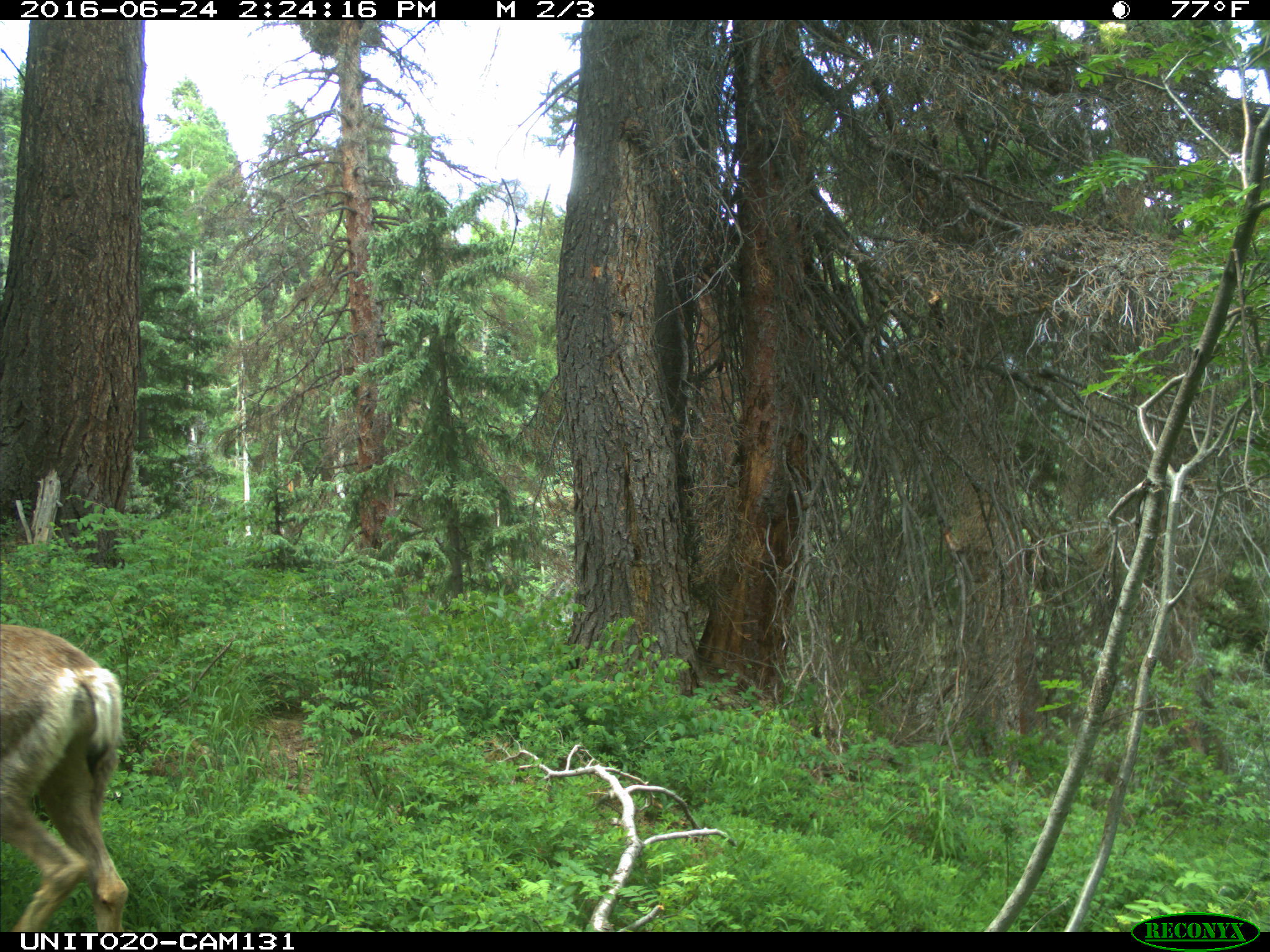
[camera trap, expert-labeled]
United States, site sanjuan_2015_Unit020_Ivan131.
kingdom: Animalia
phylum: Chordata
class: Mammalia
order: Artiodactyla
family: Cervidae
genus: Odocoileus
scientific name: Odocoileus hemionus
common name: mule deer